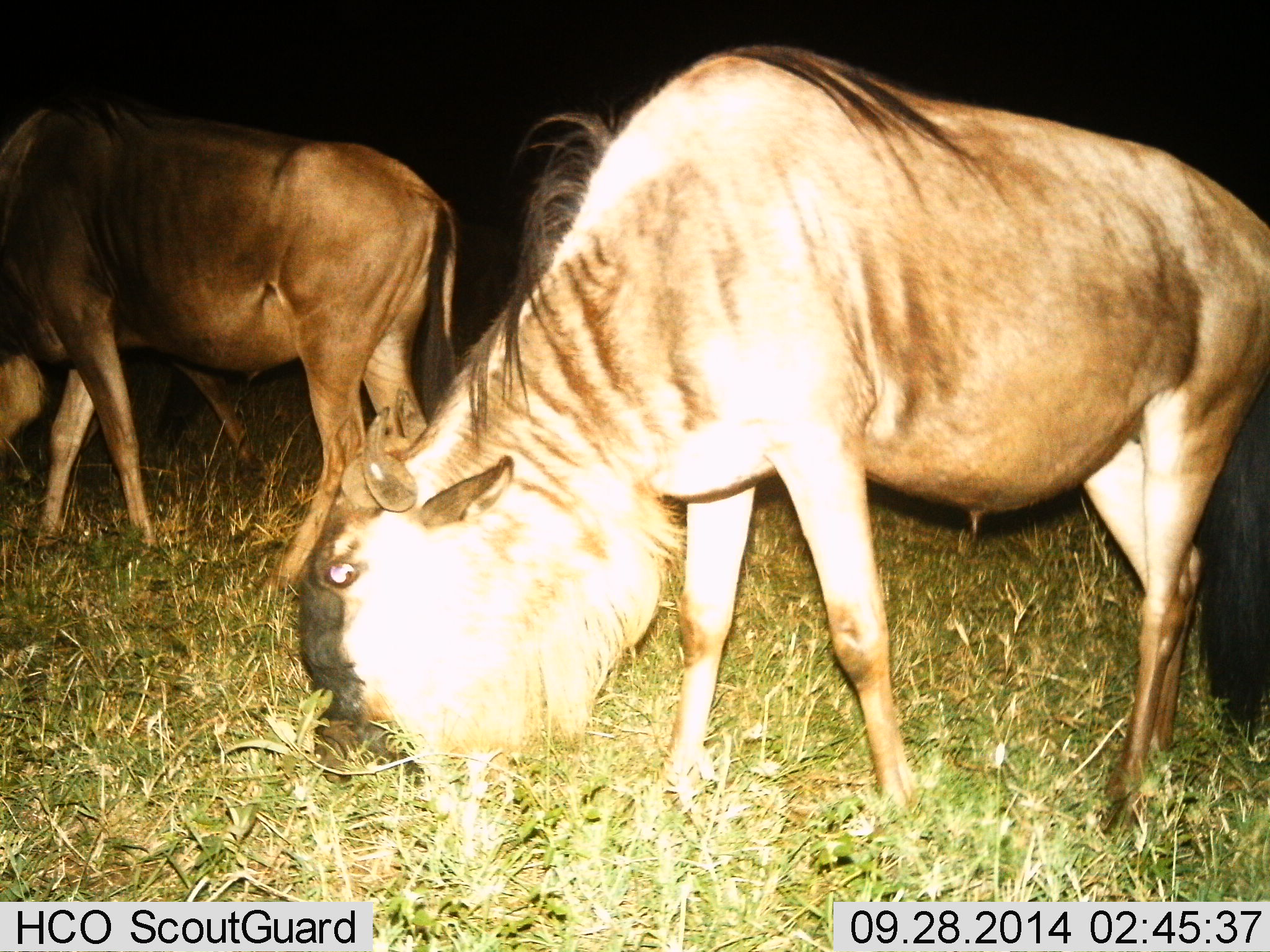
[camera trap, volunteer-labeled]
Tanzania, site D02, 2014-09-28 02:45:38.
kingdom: Animalia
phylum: Chordata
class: Mammalia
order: Artiodactyla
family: Bovidae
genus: Connochaetes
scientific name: Connochaetes taurinus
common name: blue wildebeest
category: wildebeest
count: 2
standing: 30%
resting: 0%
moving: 0%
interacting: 0%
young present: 0%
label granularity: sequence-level